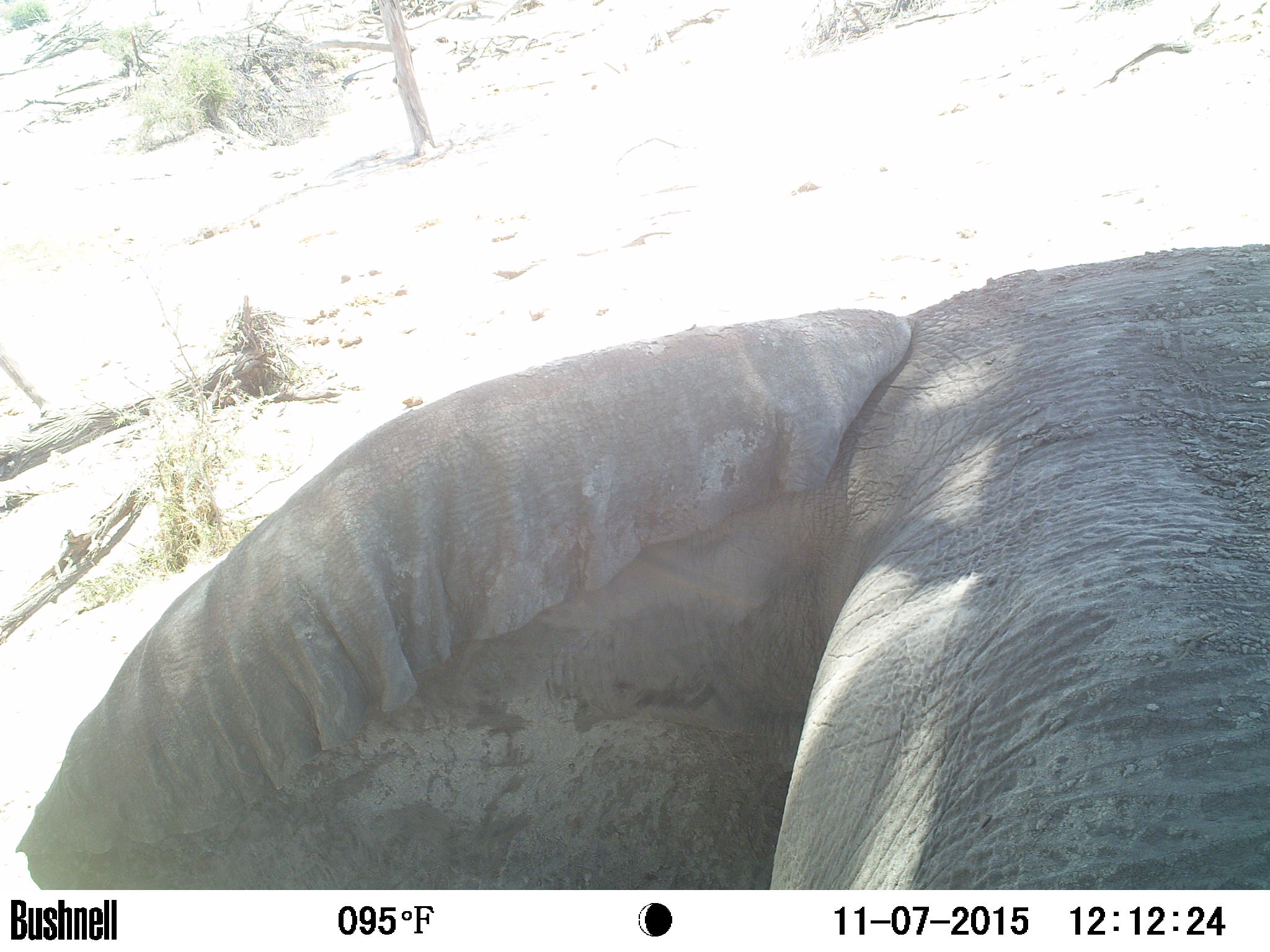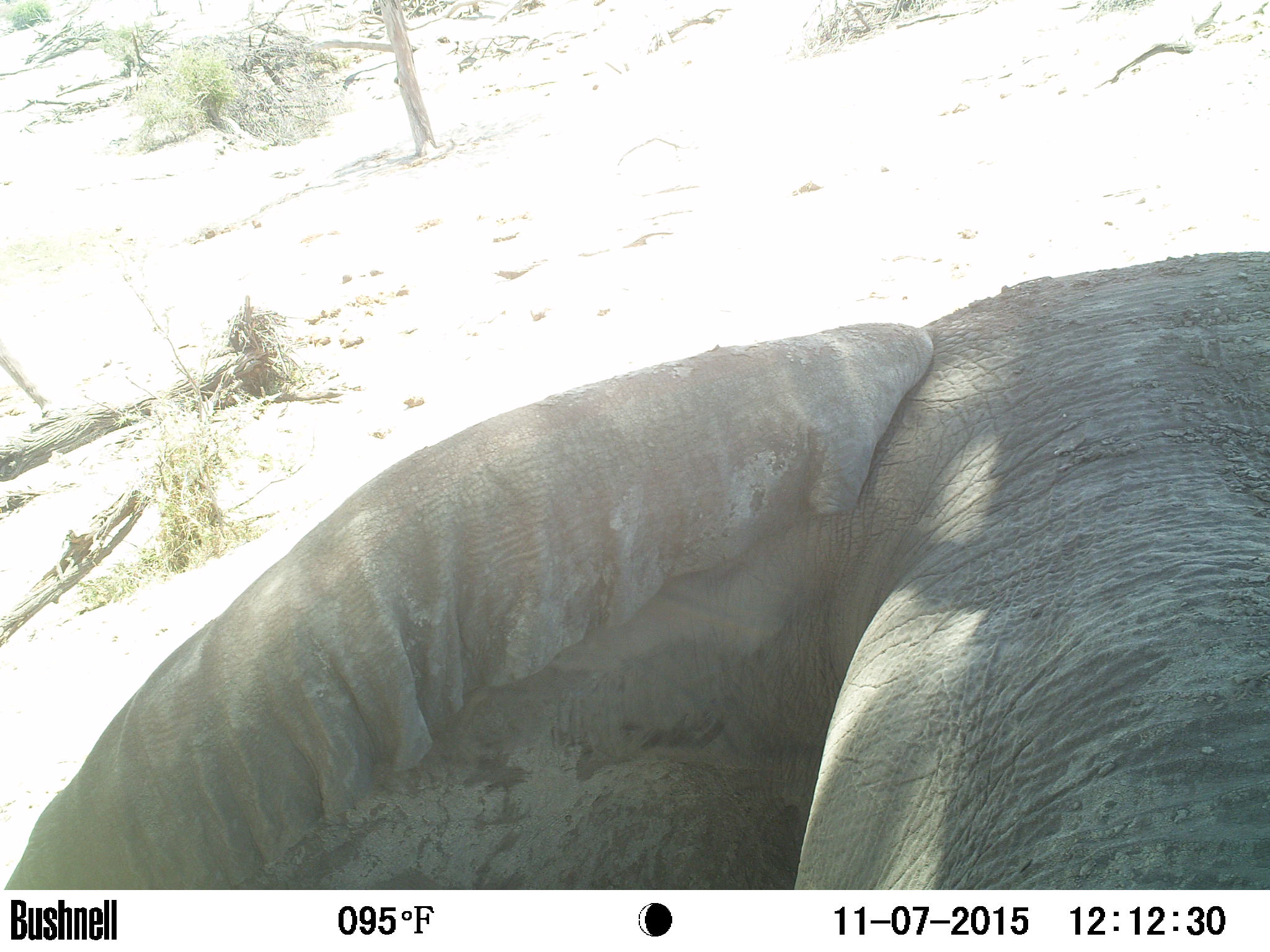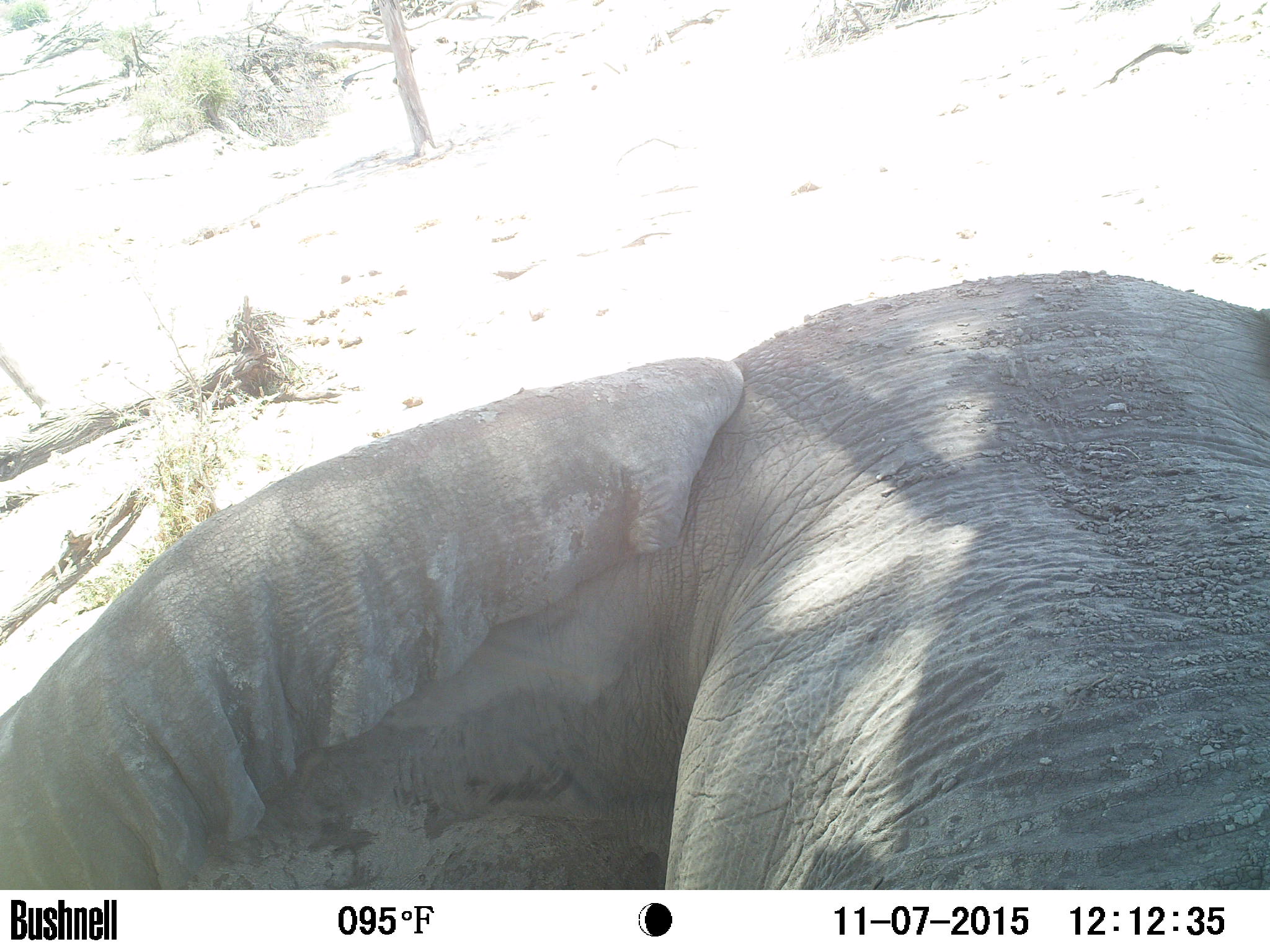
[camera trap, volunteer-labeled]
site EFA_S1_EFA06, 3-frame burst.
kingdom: Animalia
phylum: Chordata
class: Mammalia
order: Proboscidea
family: Elephantidae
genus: Loxodonta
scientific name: Loxodonta africana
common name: african bush elephant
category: elephant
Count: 1.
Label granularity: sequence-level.